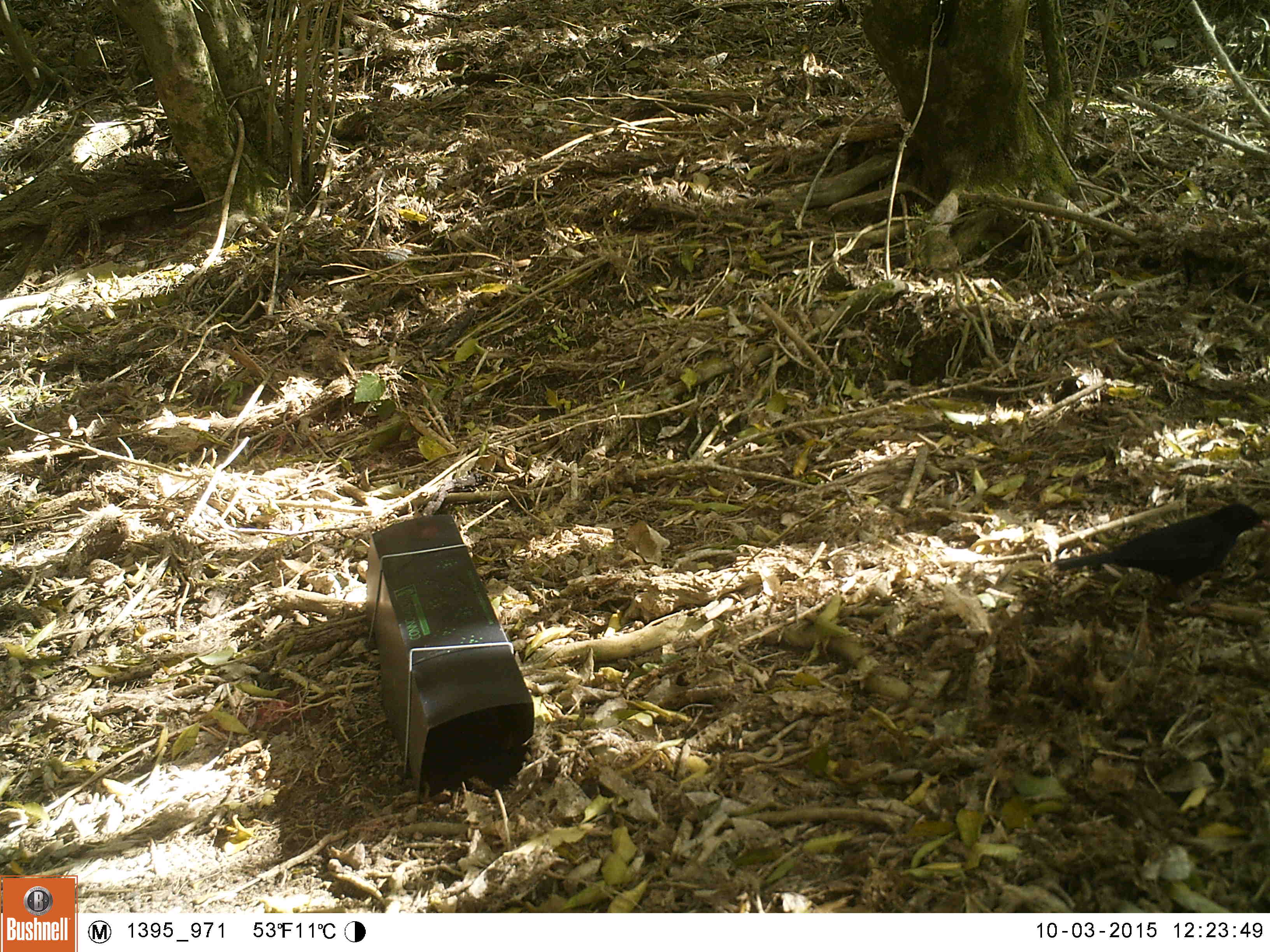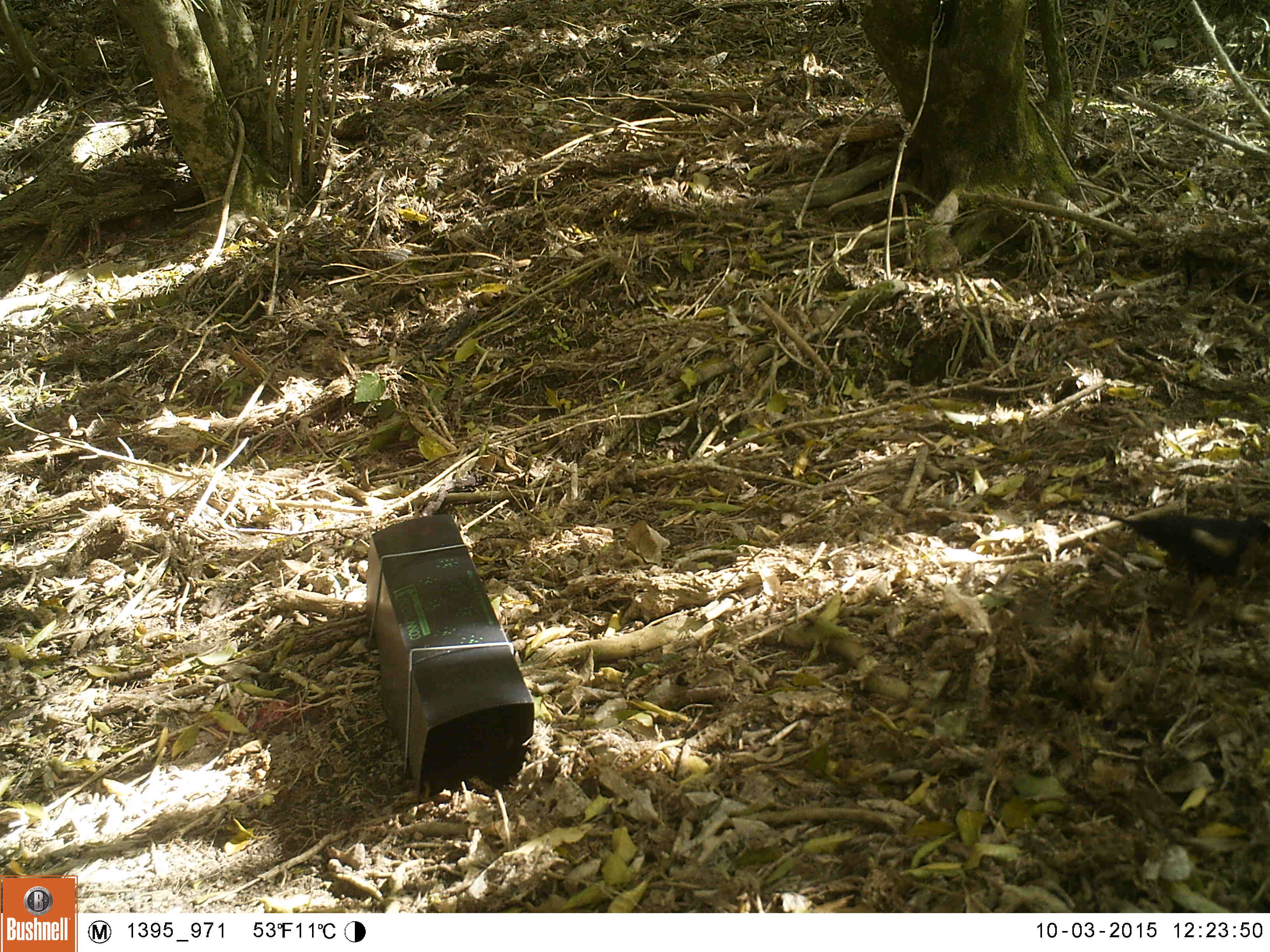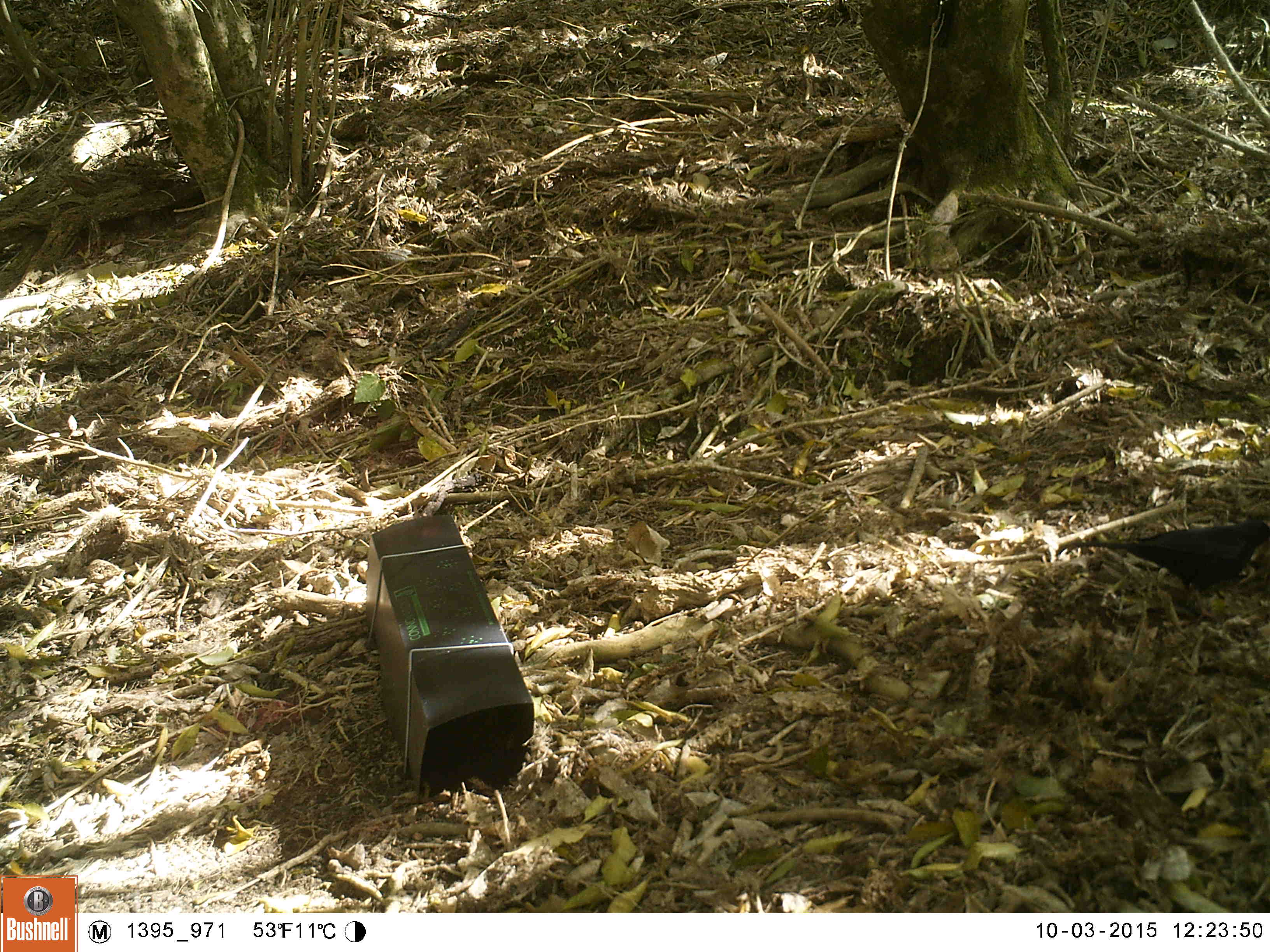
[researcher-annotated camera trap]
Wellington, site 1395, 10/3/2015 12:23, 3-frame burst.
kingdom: Animalia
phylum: Chordata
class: Aves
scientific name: Aves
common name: bird